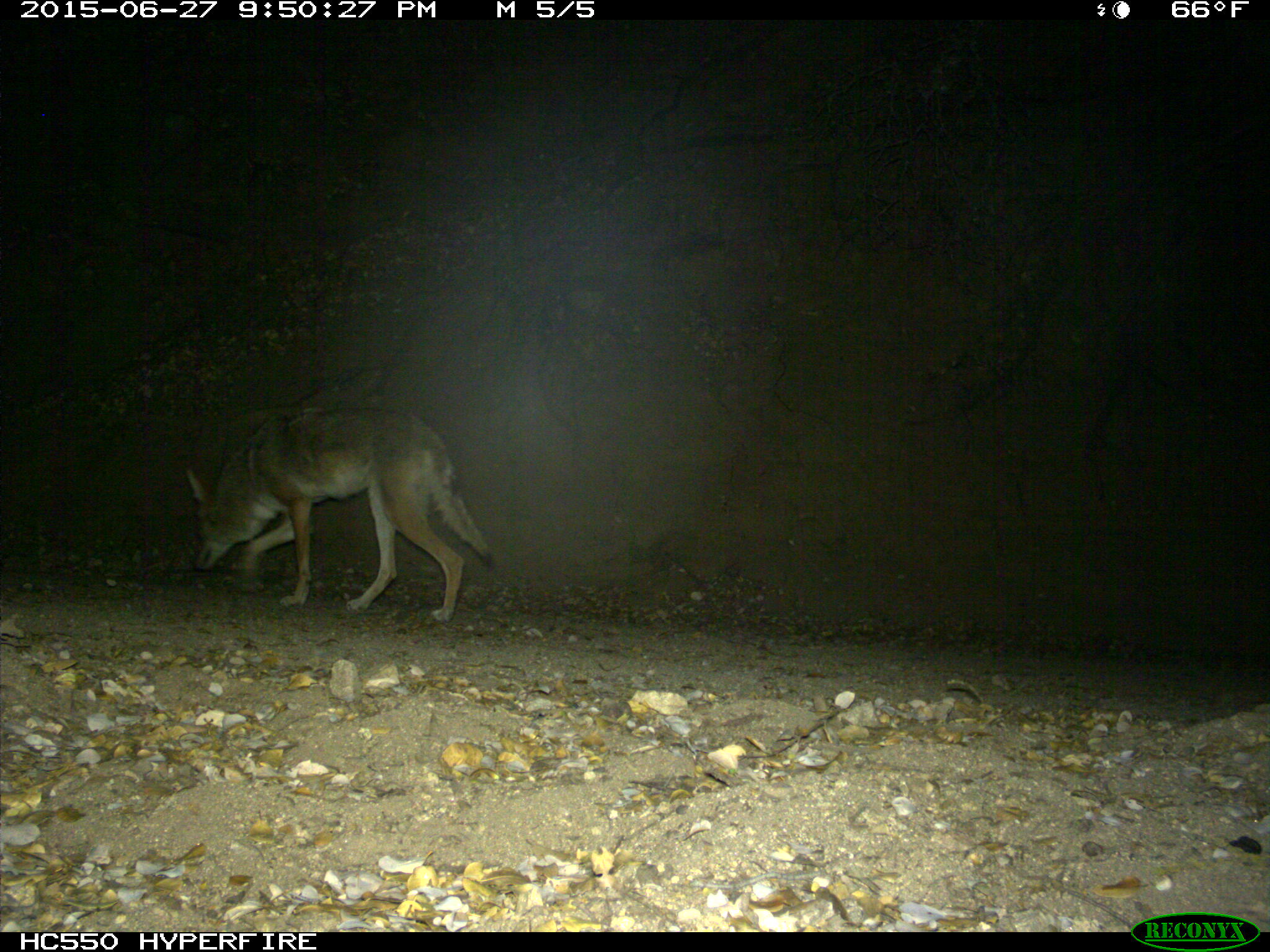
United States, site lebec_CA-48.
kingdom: Animalia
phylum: Chordata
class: Mammalia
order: Carnivora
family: Canidae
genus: Canis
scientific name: Canis latrans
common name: coyote